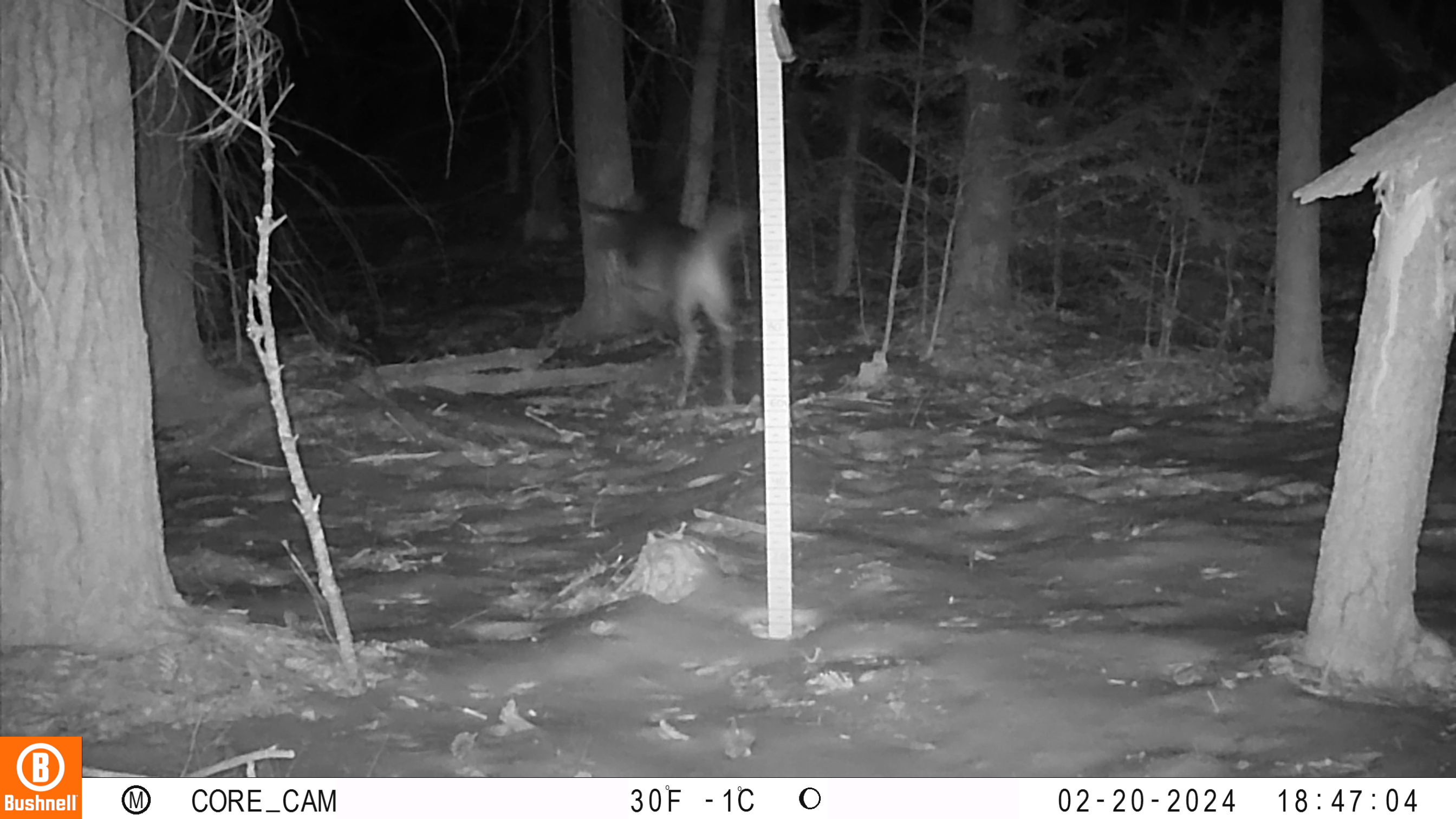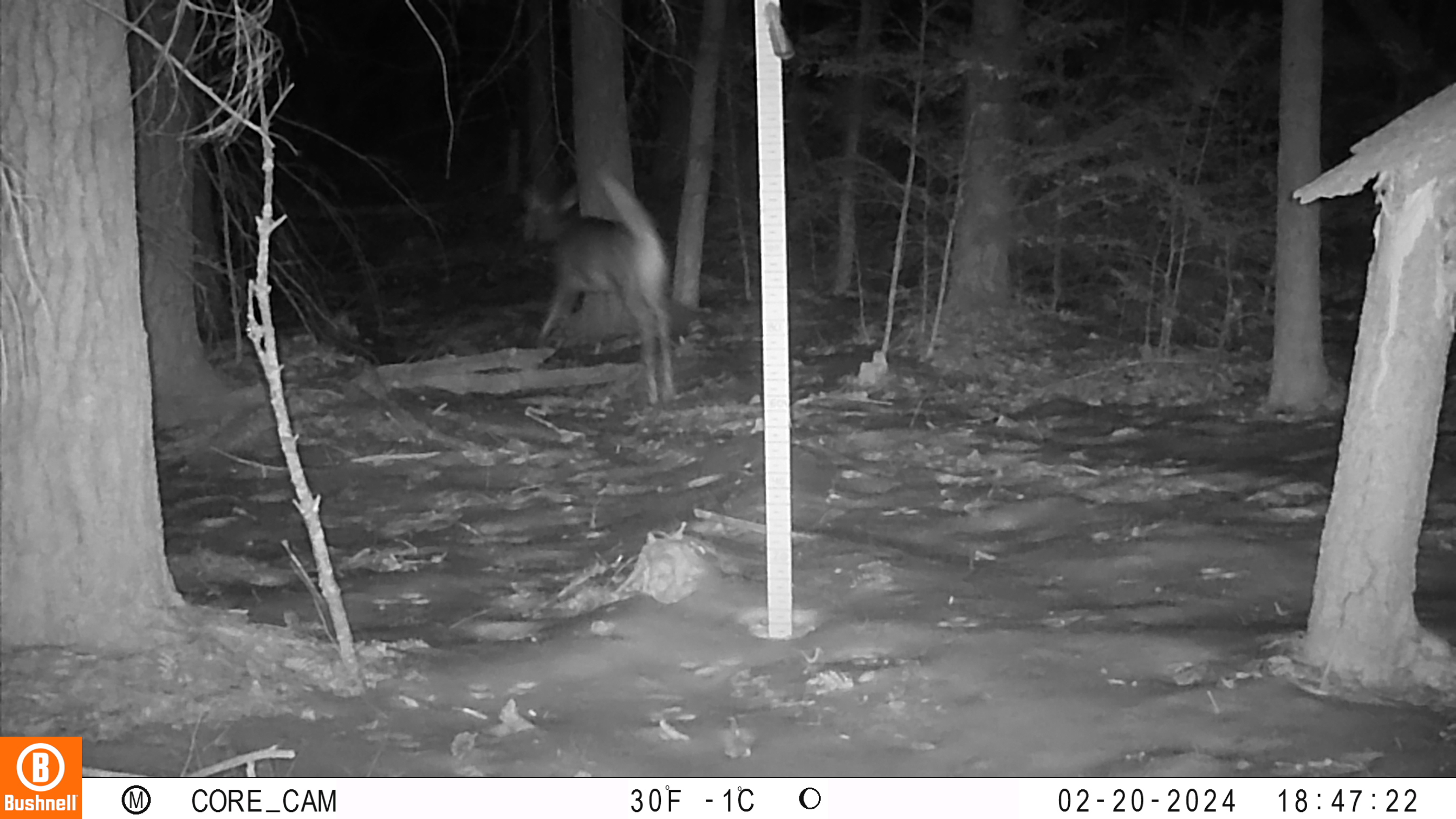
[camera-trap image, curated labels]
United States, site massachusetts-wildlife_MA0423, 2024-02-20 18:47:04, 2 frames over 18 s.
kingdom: Animalia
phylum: Chordata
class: Mammalia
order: Artiodactyla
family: Cervidae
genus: Odocoileus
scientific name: Odocoileus virginianus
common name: white-tailed deer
White-tailed deer (Odocoileus virginianus).